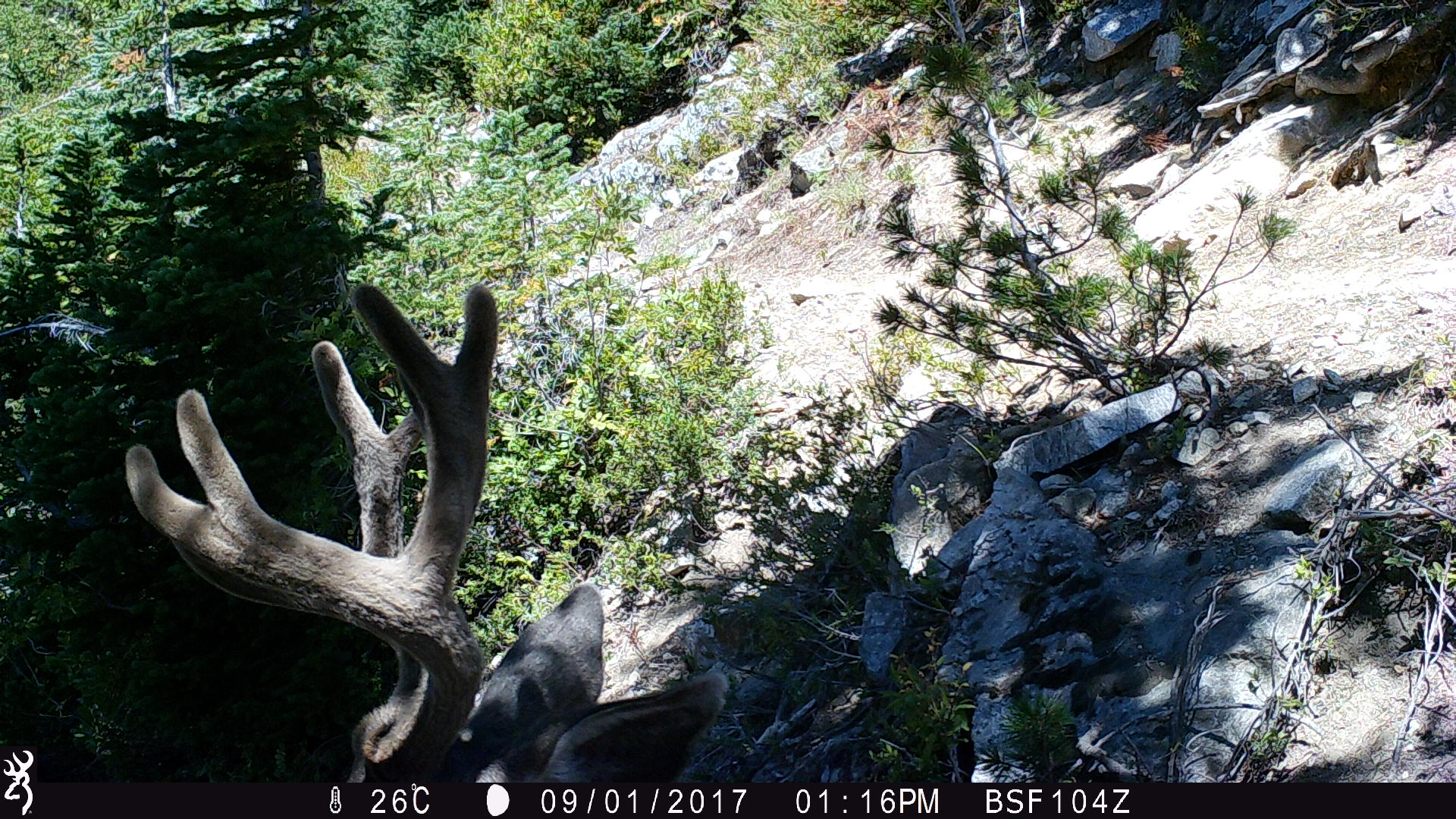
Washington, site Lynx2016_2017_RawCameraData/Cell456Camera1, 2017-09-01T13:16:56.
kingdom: Animalia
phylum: Chordata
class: Mammalia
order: Artiodactyla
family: Cervidae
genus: Odocoileus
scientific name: Odocoileus hemionus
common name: mule deer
Odocoileus hemionus (mule deer). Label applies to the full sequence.